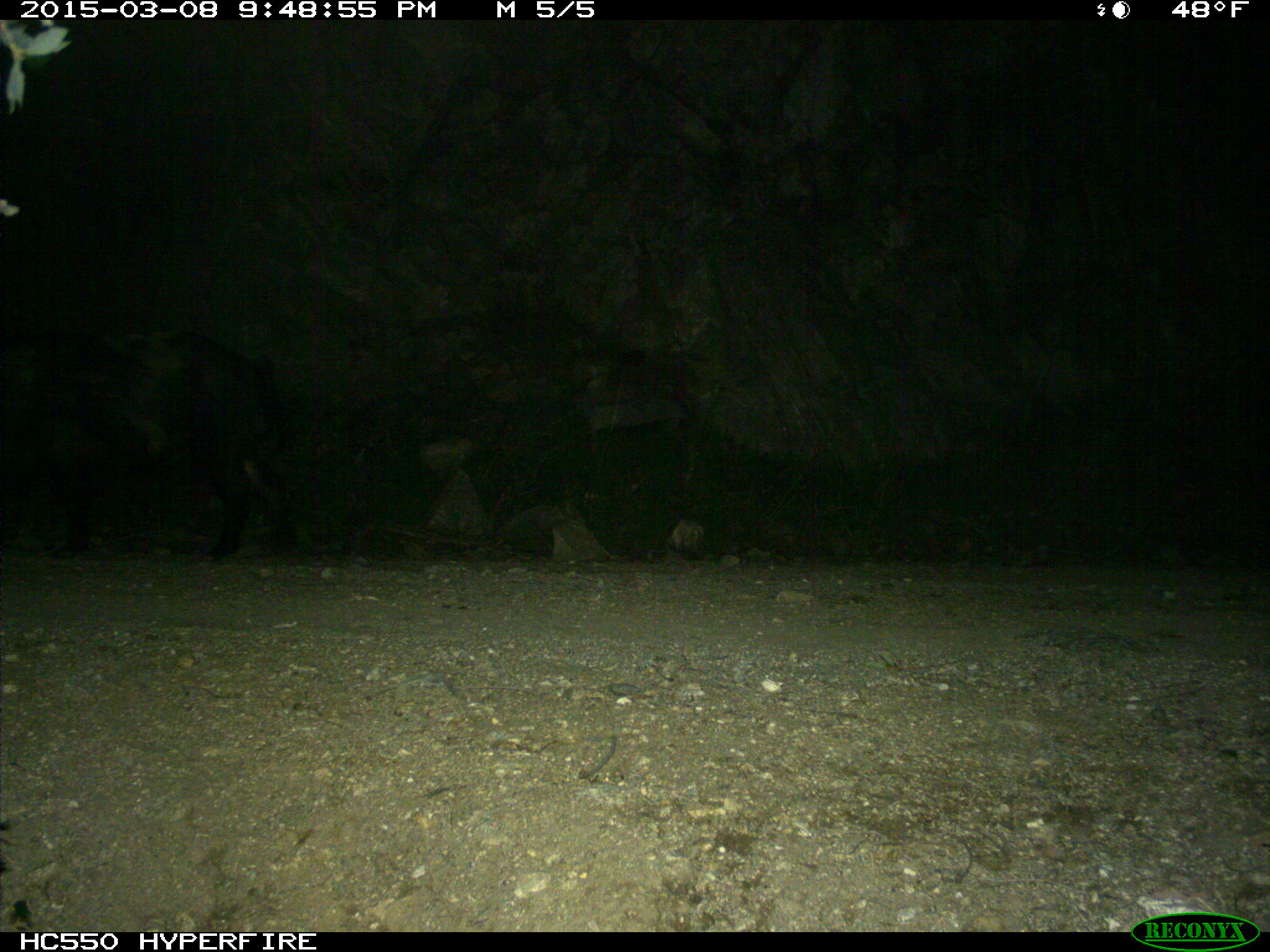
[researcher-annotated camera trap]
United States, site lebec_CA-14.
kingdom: Animalia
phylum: Chordata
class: Mammalia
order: Artiodactyla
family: Suidae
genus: Sus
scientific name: Sus scrofa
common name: wild boar